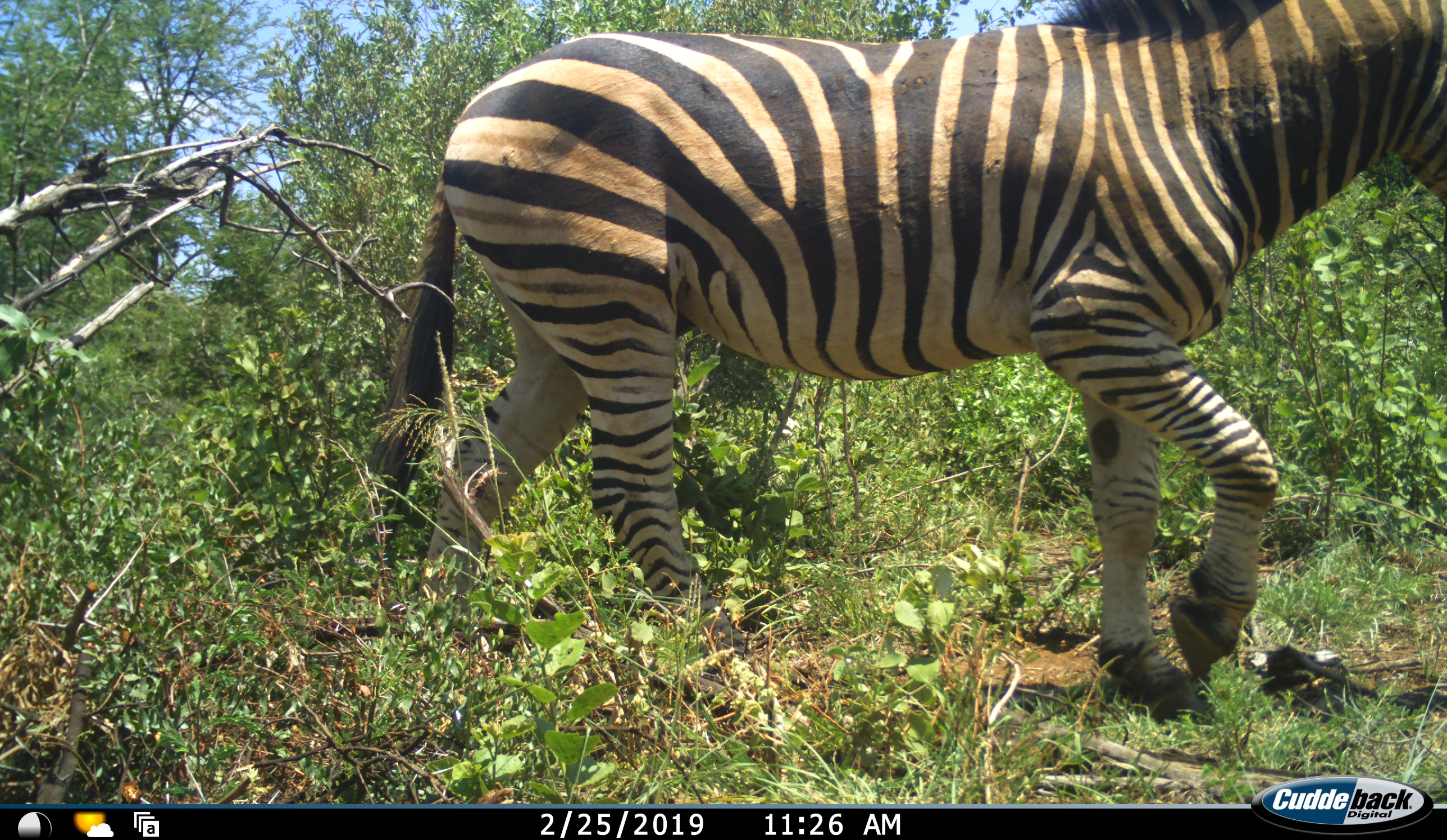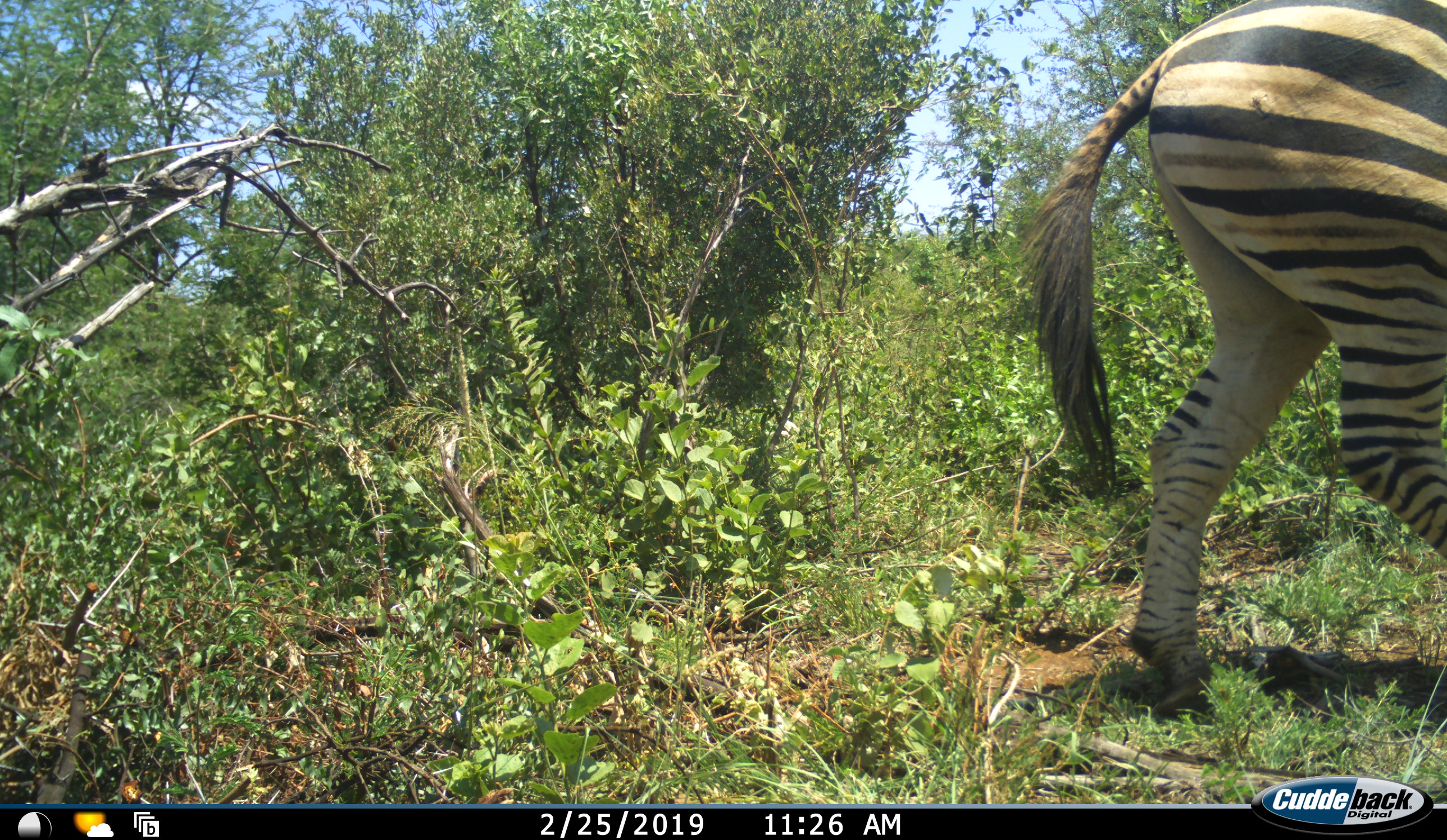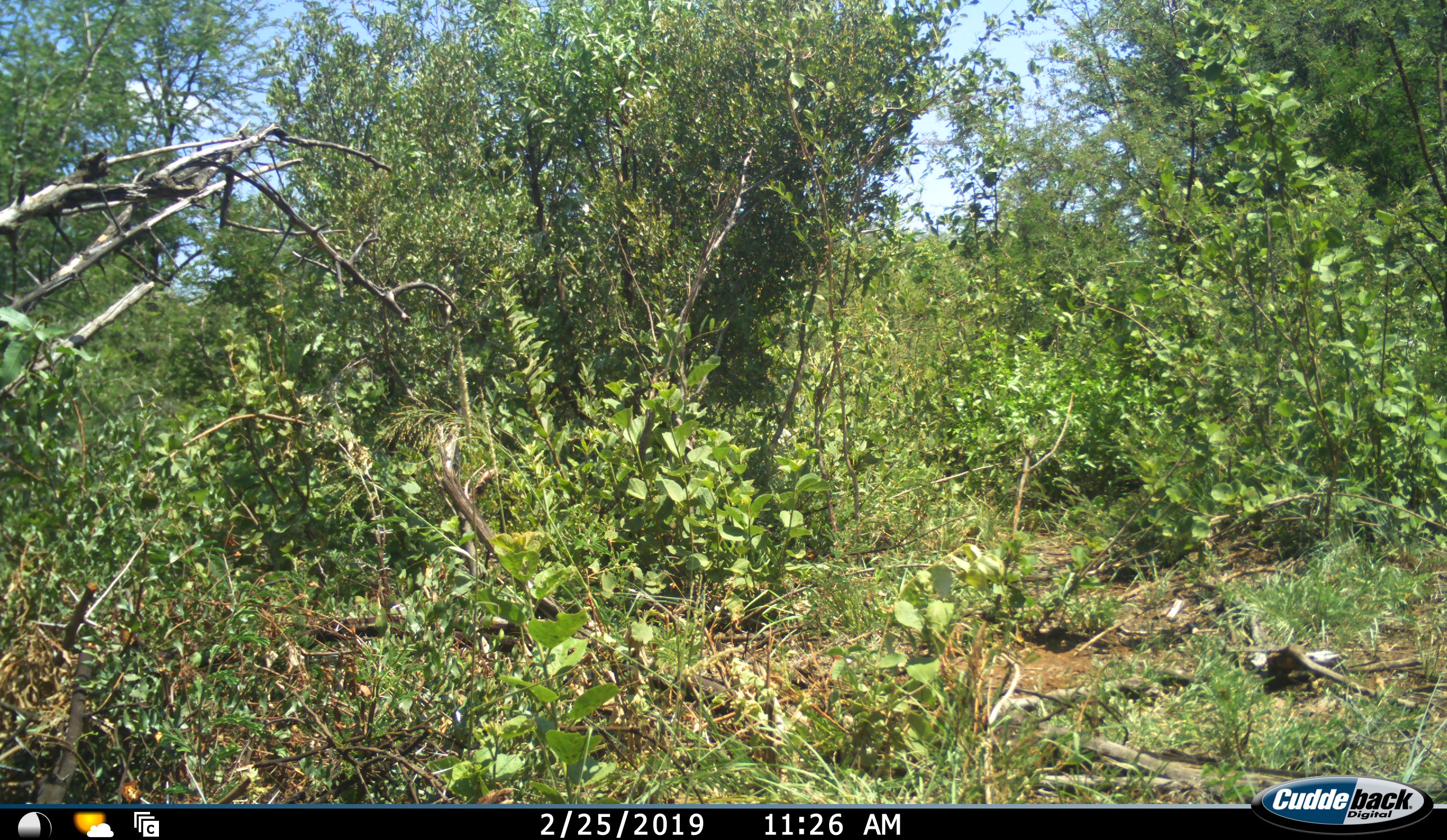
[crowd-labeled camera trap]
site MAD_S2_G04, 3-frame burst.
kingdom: Animalia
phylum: Chordata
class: Mammalia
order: Perissodactyla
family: Equidae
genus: Equus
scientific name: Equus quagga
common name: plains zebra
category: zebraplains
Zebraplains (plains zebra) (Equus quagga), count 1. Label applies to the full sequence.